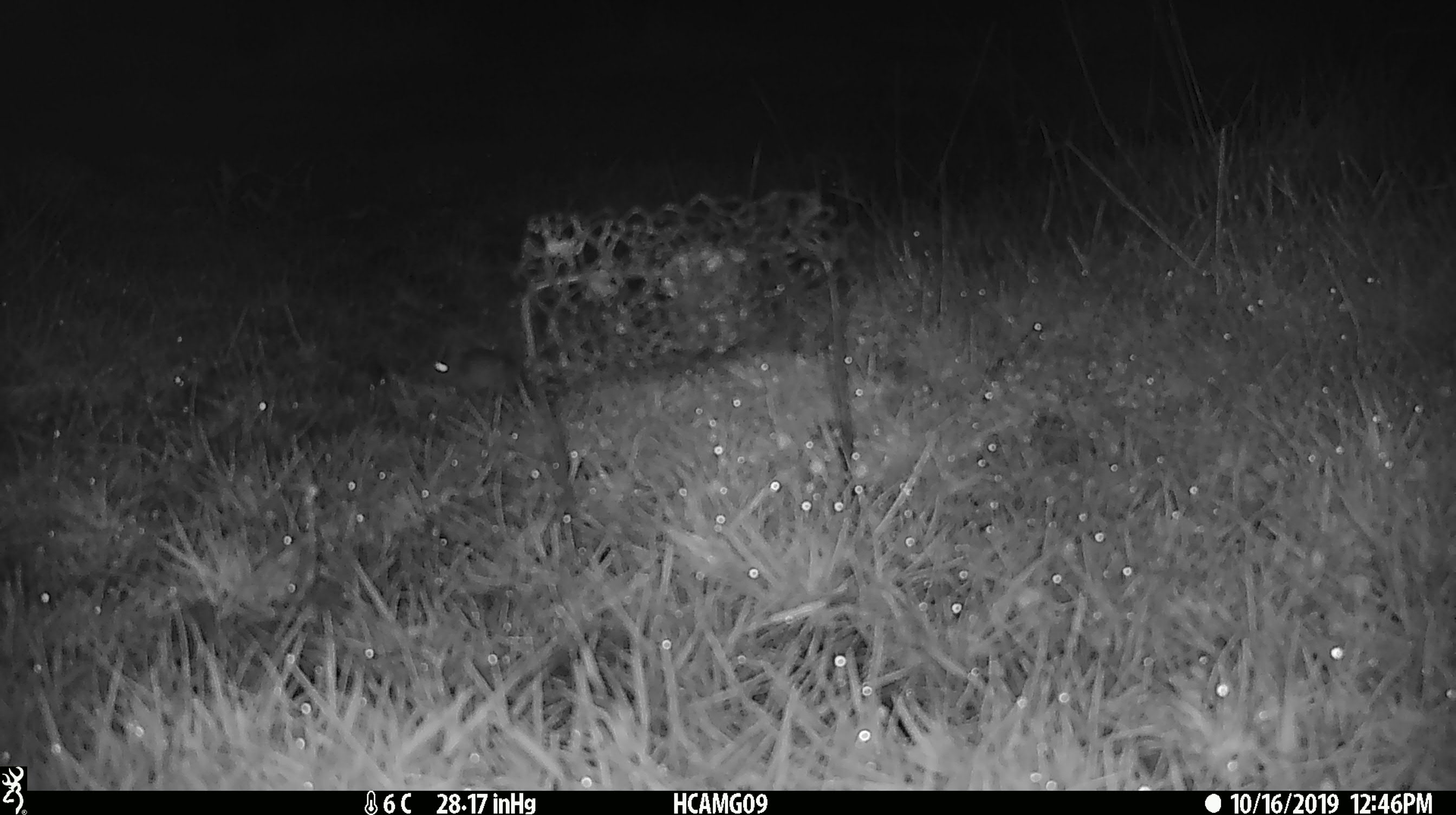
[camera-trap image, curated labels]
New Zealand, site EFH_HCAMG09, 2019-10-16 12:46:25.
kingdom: Animalia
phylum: Chordata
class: Mammalia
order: Rodentia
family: Muridae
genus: Mus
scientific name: Mus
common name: mouse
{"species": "mouse (Mus)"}